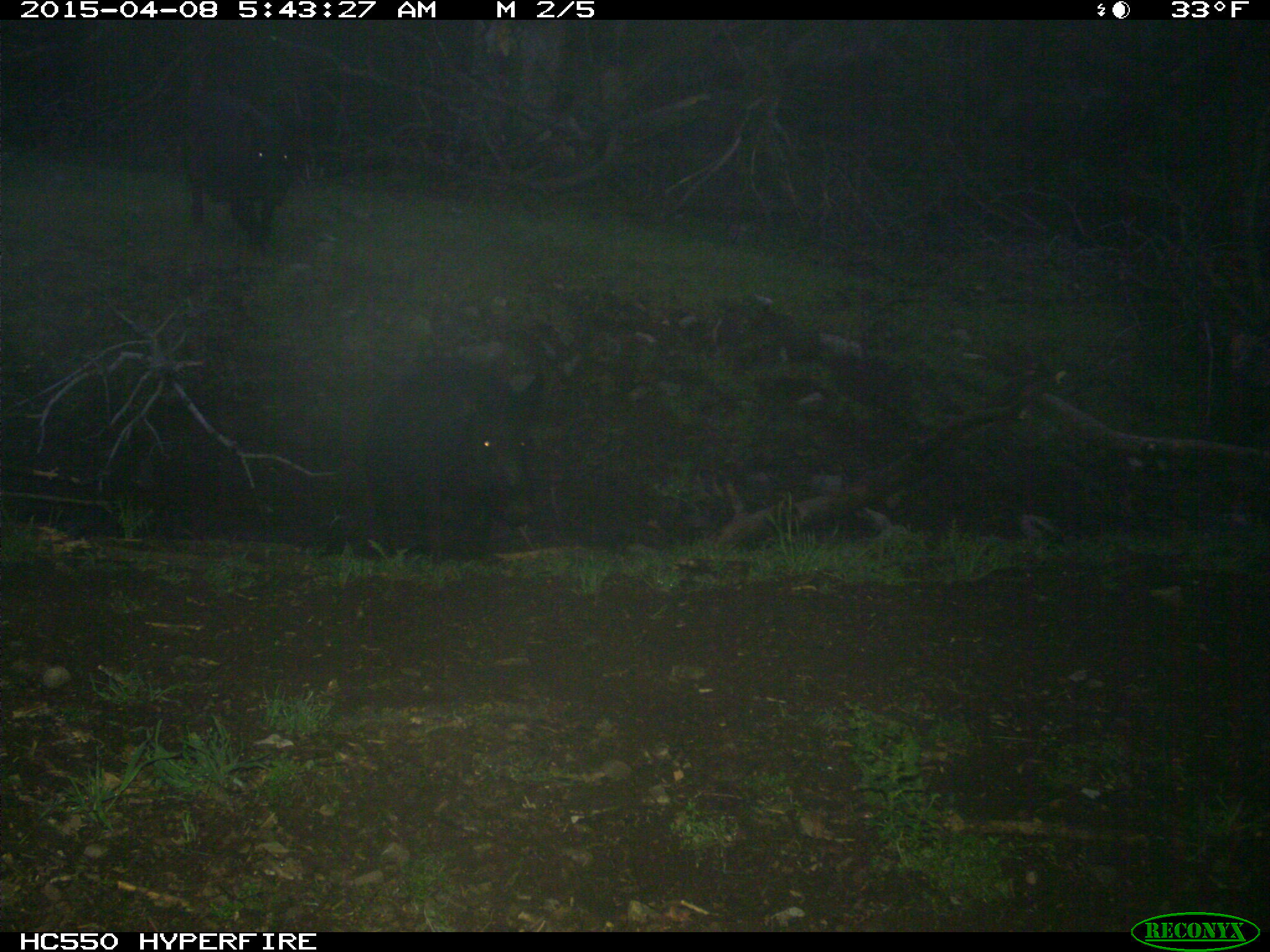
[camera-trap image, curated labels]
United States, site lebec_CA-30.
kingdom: Animalia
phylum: Chordata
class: Mammalia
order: Artiodactyla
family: Suidae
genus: Sus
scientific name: Sus scrofa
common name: wild boar